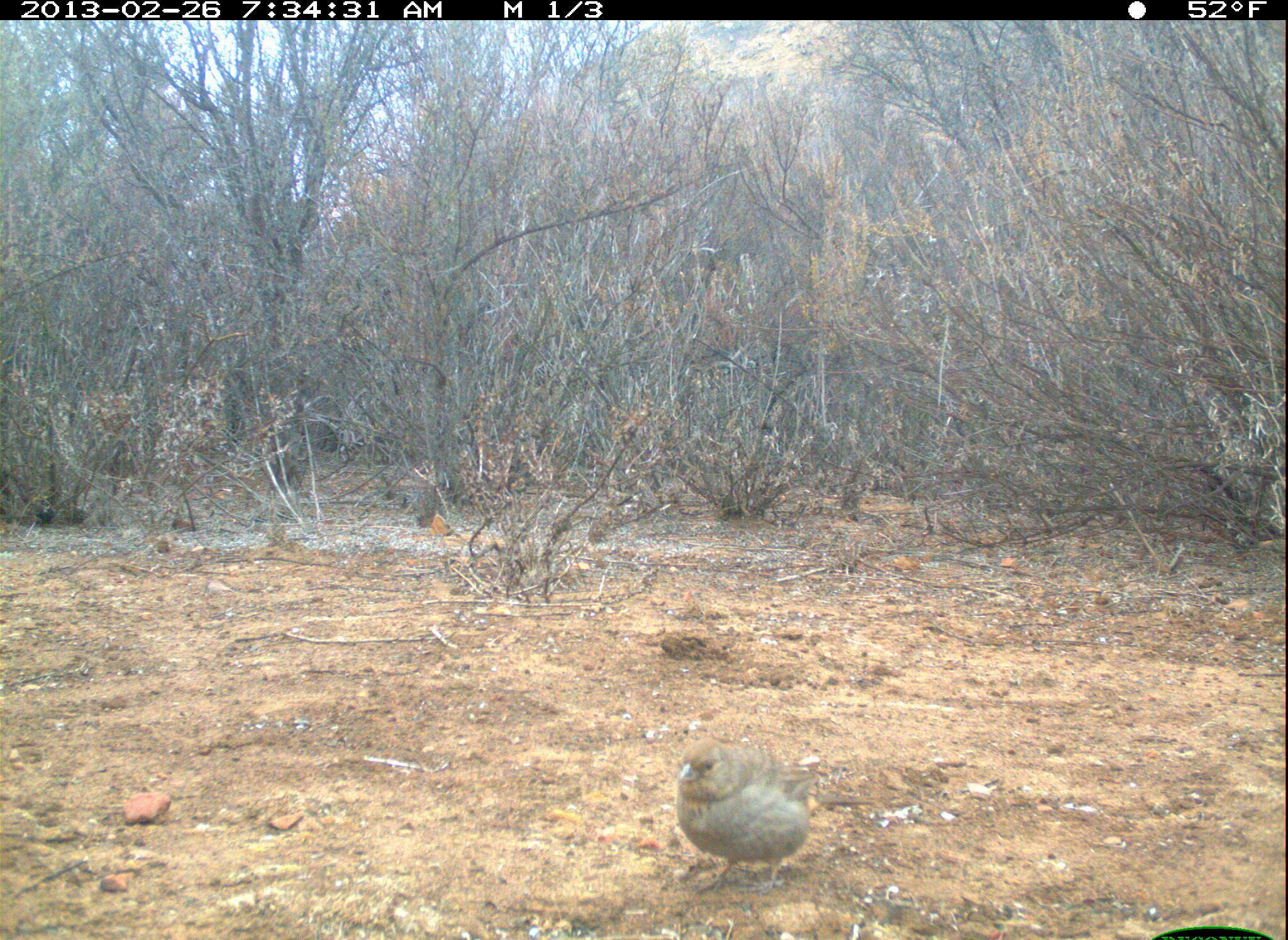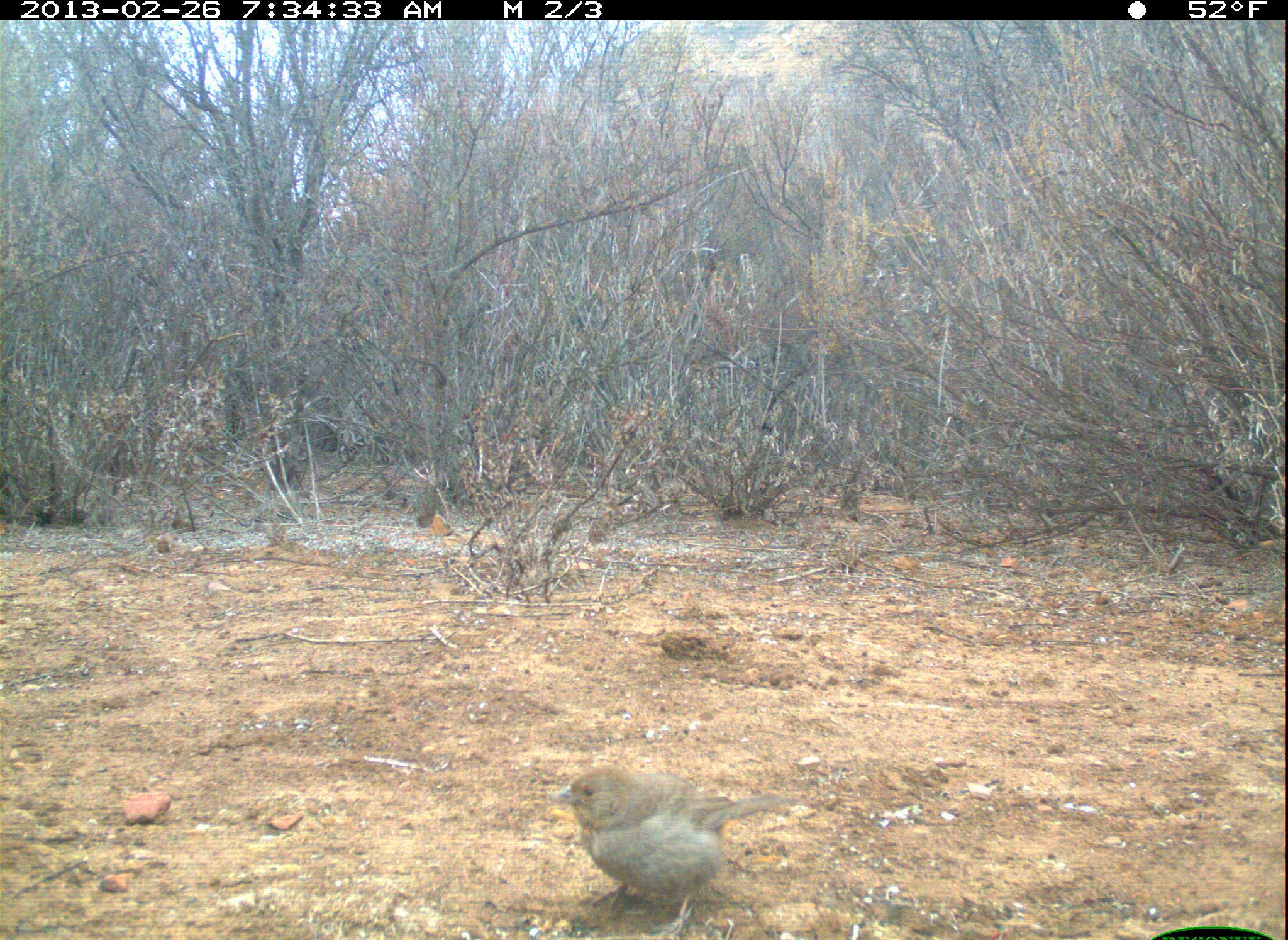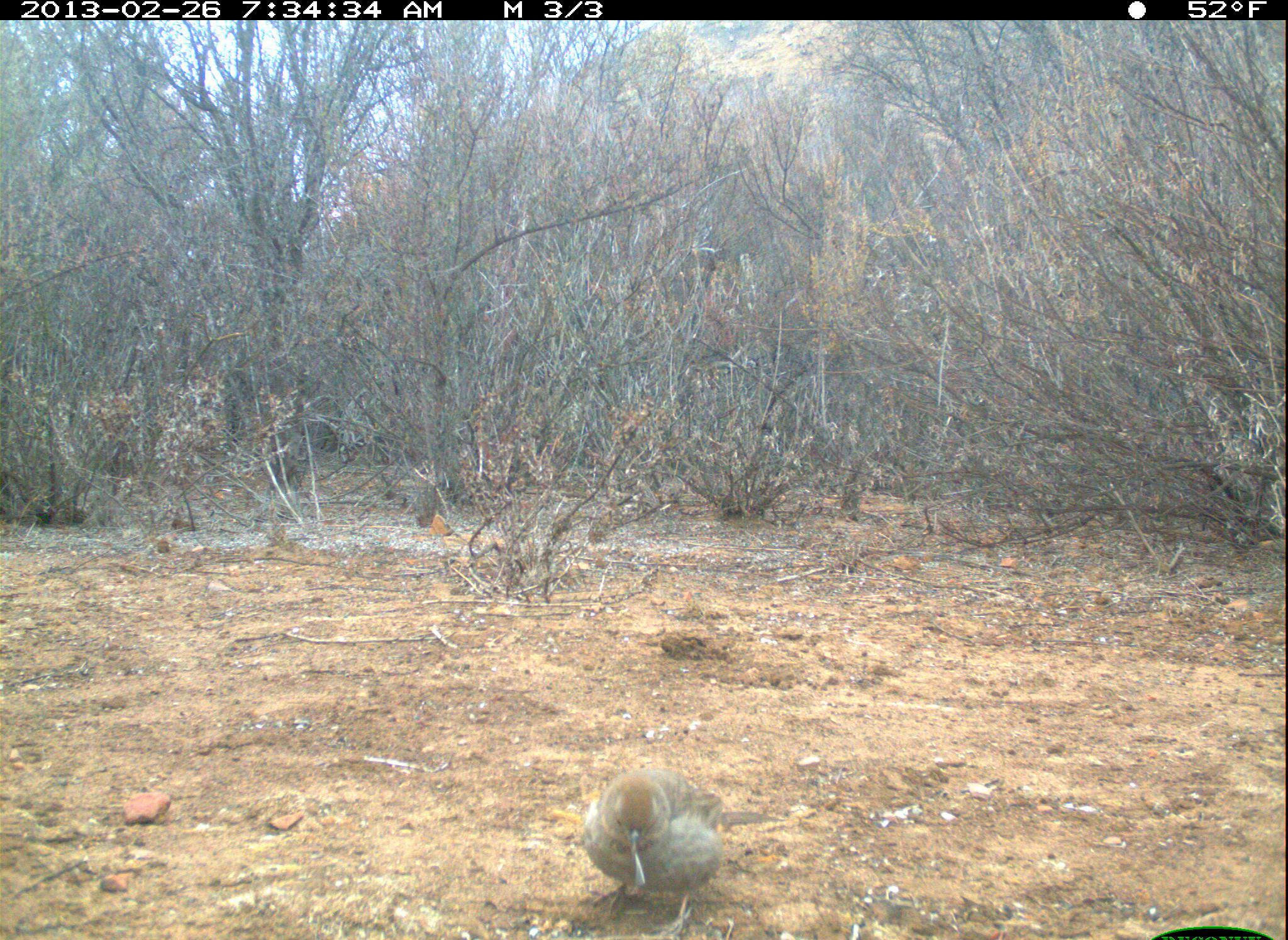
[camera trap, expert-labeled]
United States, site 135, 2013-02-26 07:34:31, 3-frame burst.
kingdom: Animalia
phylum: Chordata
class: Aves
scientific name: Aves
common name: bird